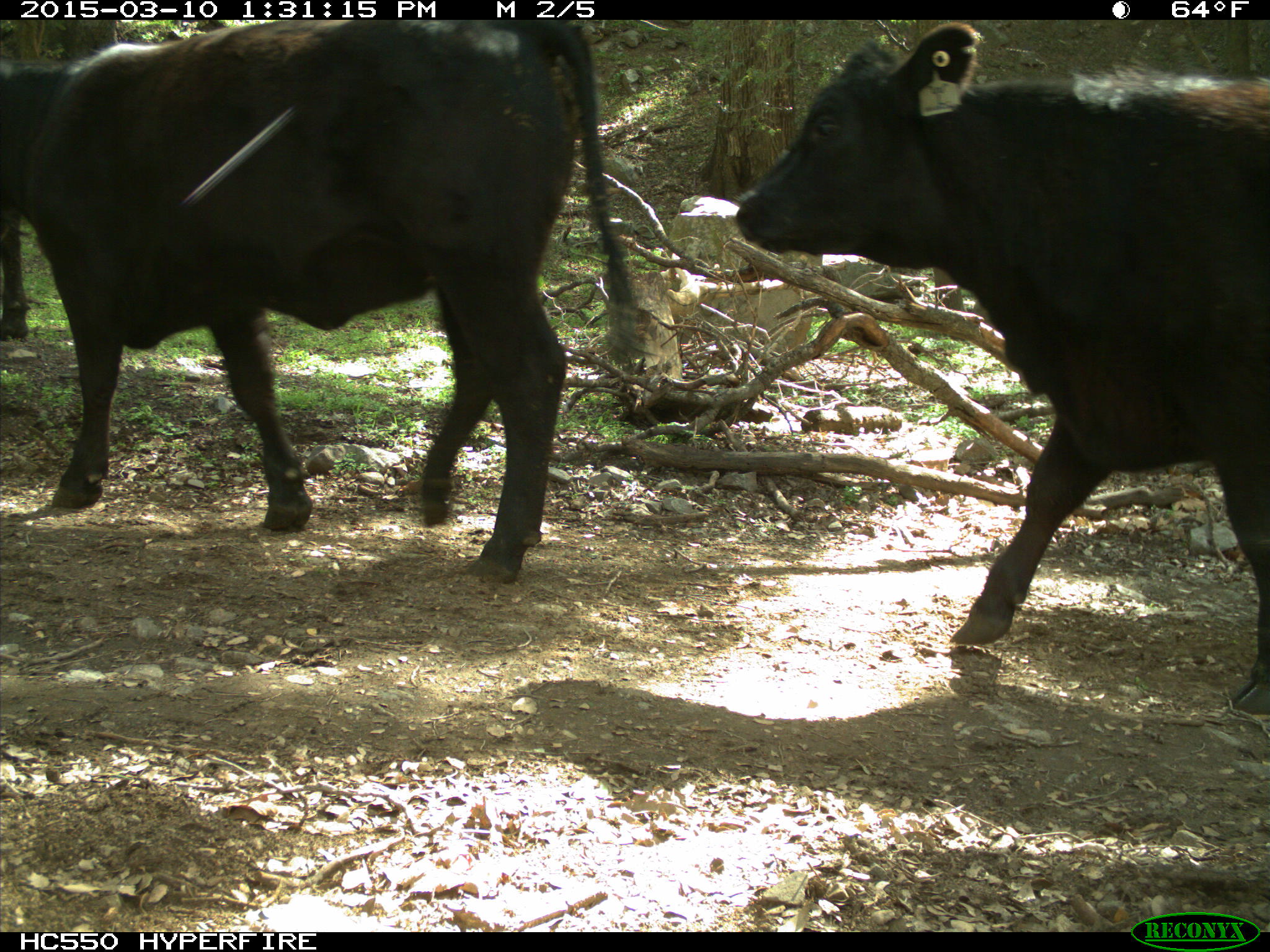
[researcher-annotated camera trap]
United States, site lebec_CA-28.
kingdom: Animalia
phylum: Chordata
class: Mammalia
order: Artiodactyla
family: Bovidae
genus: Bos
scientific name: Bos taurus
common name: domestic cow